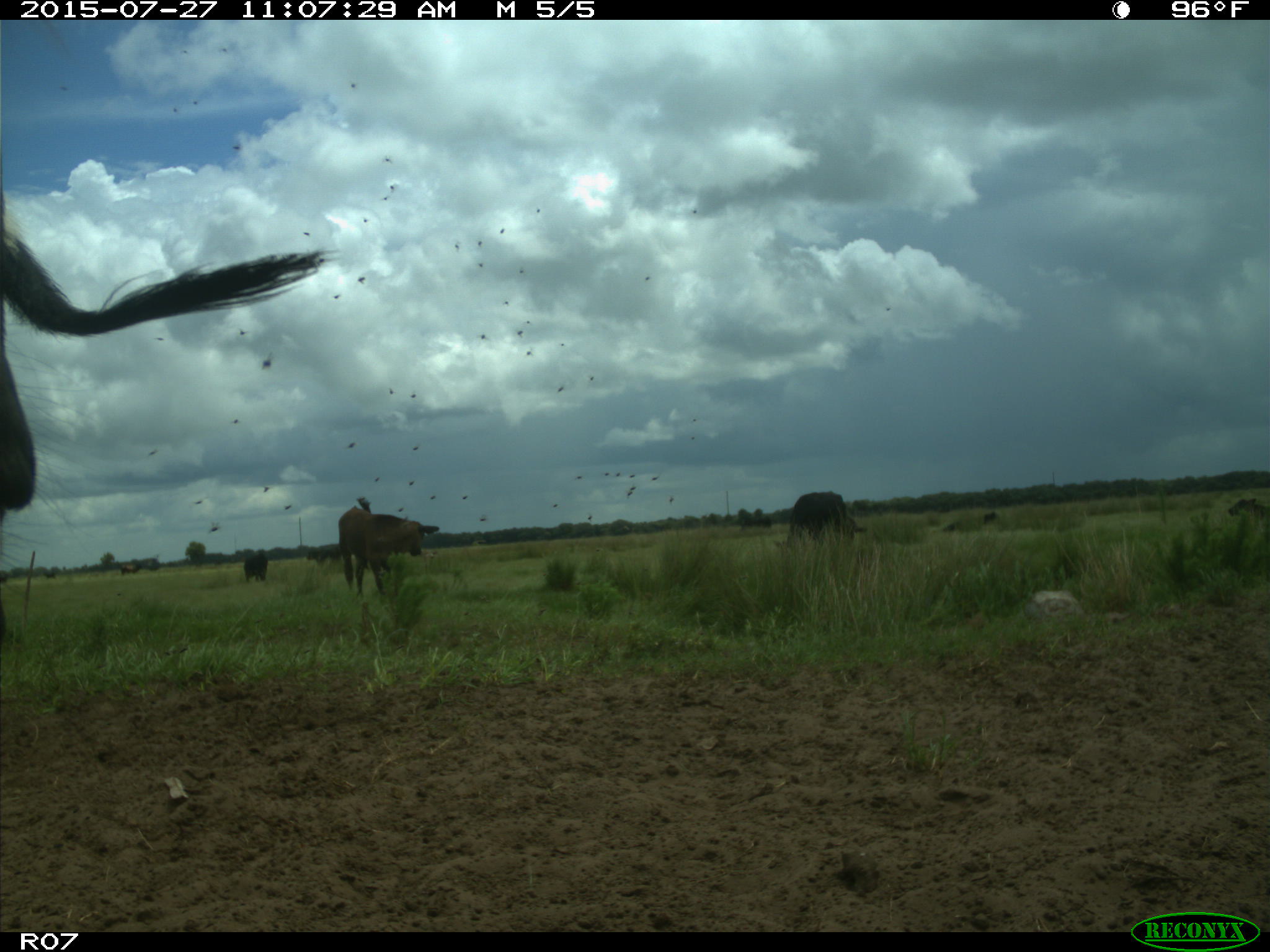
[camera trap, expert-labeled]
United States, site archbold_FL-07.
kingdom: Animalia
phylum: Chordata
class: Mammalia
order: Artiodactyla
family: Bovidae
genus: Bos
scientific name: Bos taurus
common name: domestic cow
Bos taurus (domestic cow).